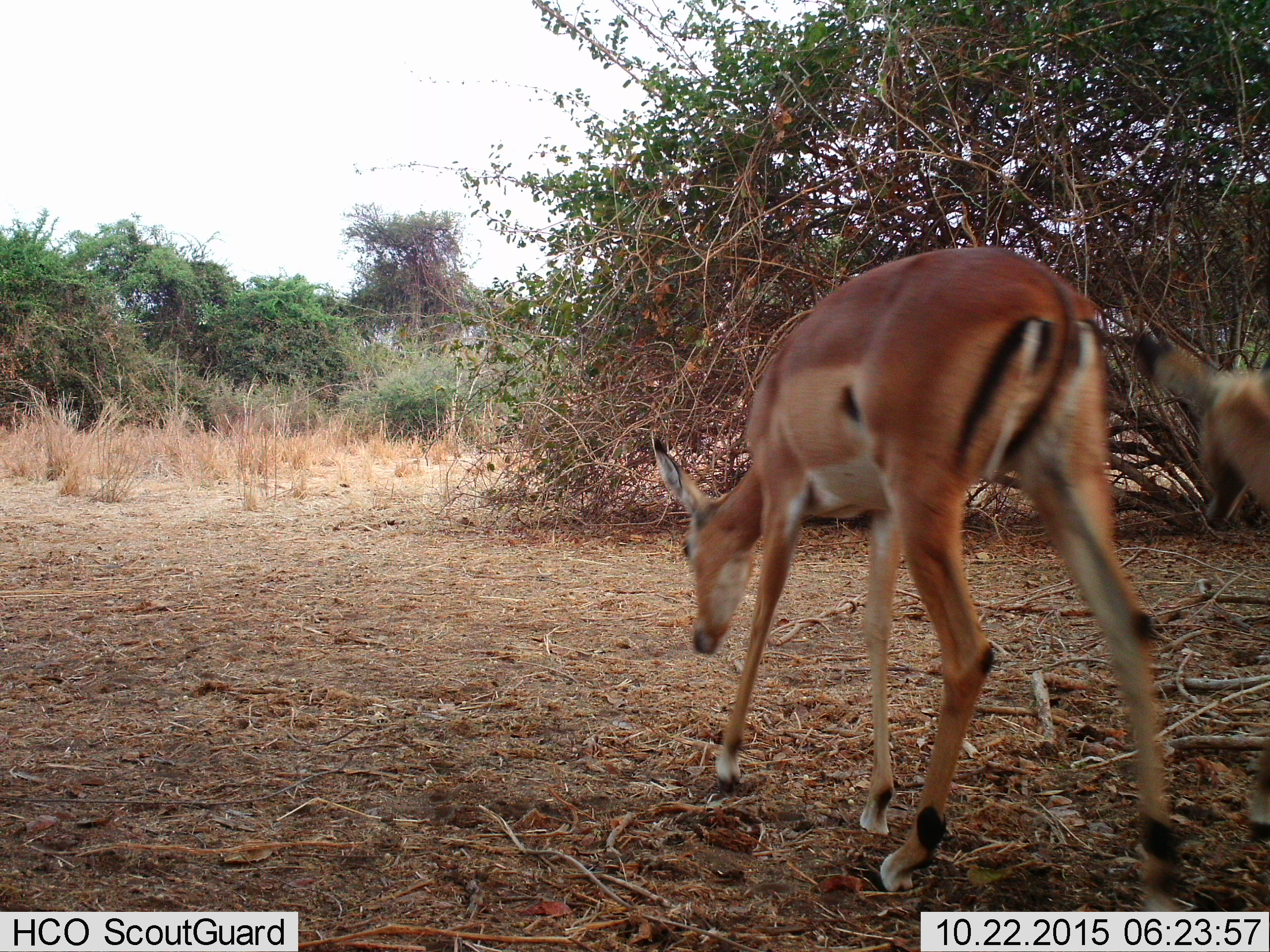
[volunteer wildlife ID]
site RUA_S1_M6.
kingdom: Animalia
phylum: Chordata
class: Mammalia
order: Artiodactyla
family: Bovidae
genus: Aepyceros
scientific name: Aepyceros melampus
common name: impala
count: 2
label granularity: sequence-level